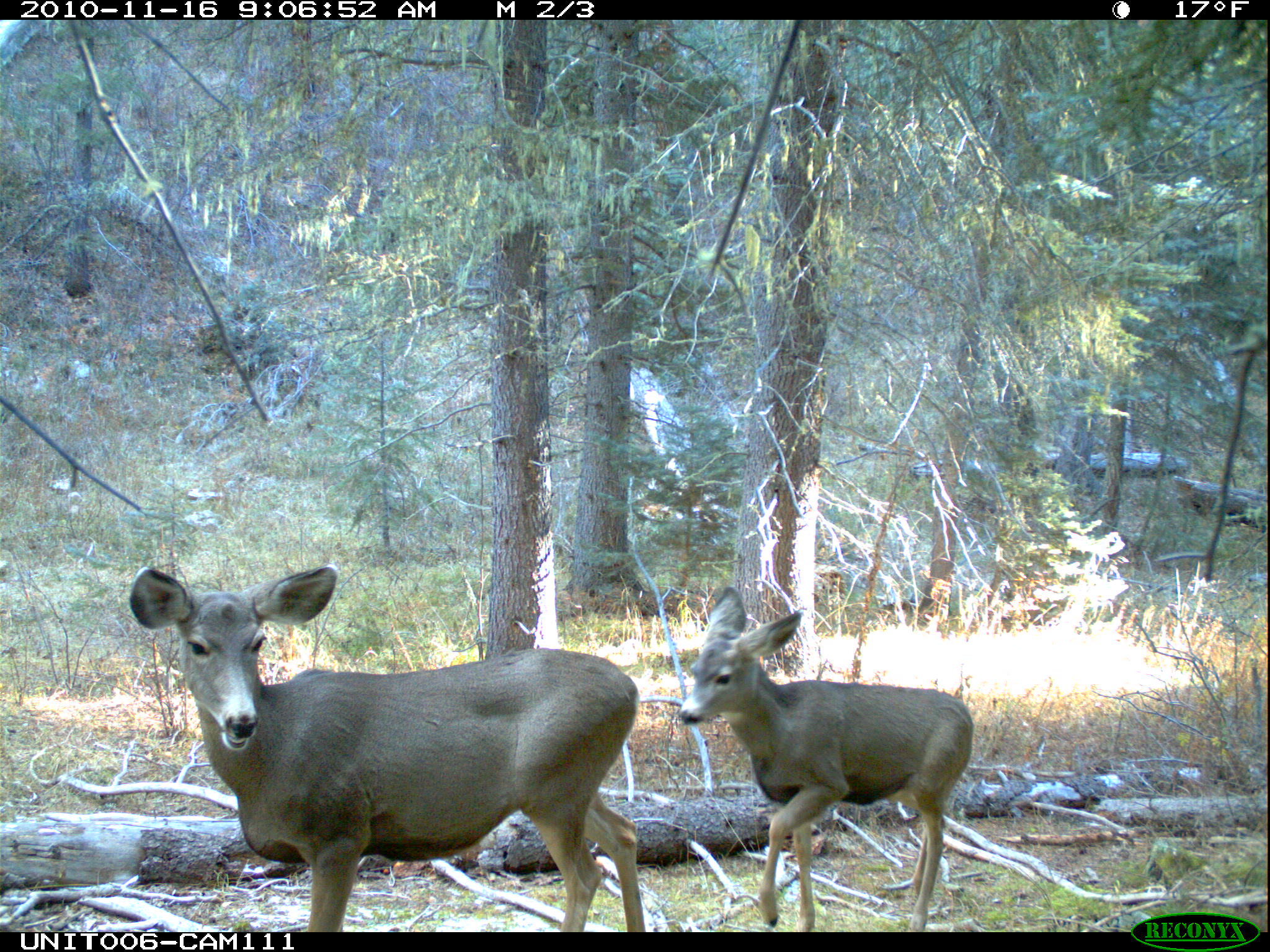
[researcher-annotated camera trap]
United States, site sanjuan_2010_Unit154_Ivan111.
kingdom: Animalia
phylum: Chordata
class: Mammalia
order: Artiodactyla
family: Cervidae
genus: Odocoileus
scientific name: Odocoileus hemionus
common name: mule deer